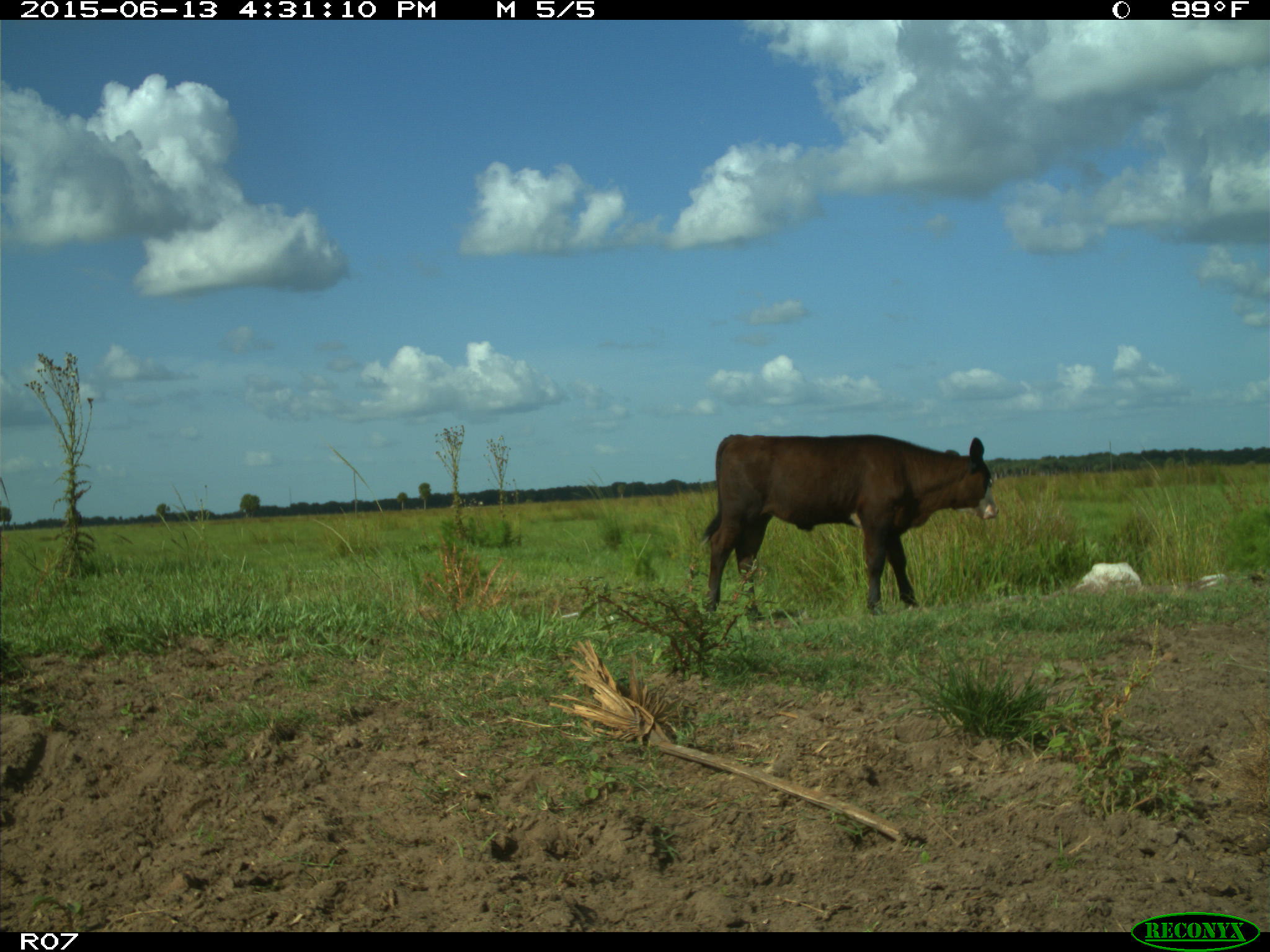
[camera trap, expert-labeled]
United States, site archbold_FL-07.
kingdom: Animalia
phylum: Chordata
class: Mammalia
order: Artiodactyla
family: Bovidae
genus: Bos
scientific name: Bos taurus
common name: domestic cow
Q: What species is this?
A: Bos taurus (domestic cow).